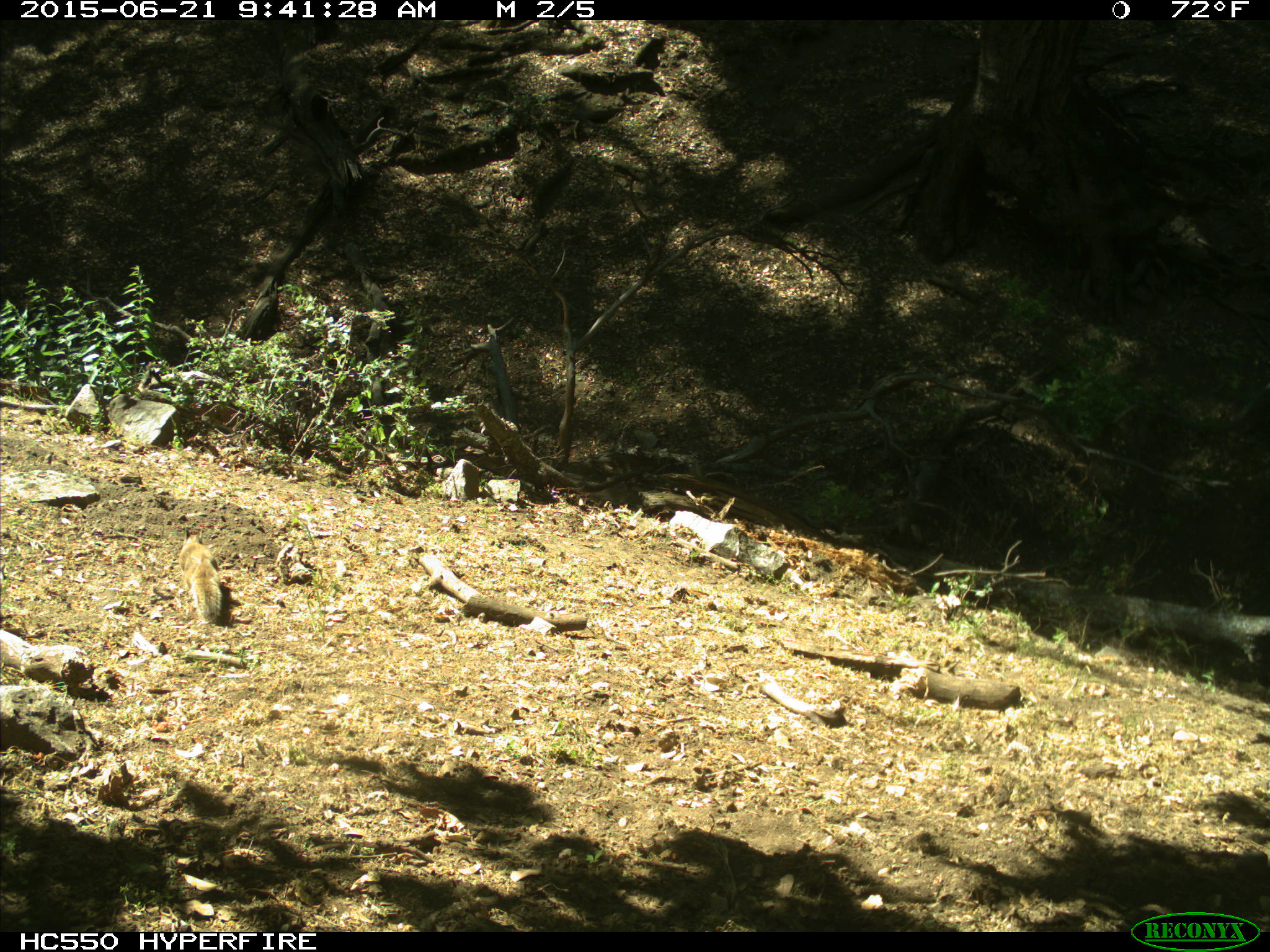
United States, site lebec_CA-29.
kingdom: Animalia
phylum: Chordata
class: Mammalia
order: Rodentia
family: Sciuridae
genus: Otospermophilus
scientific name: Otospermophilus beecheyi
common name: california ground squirrel